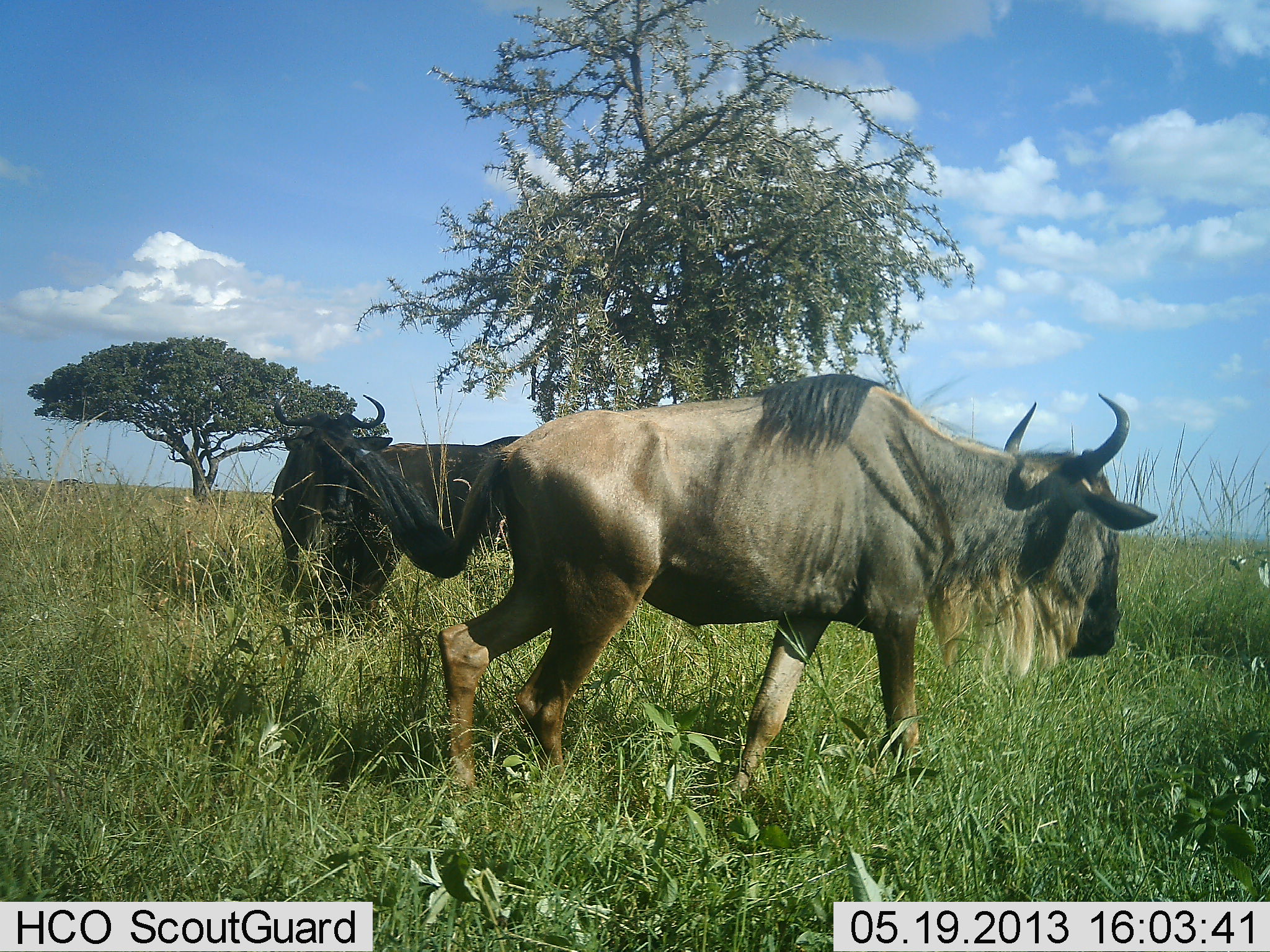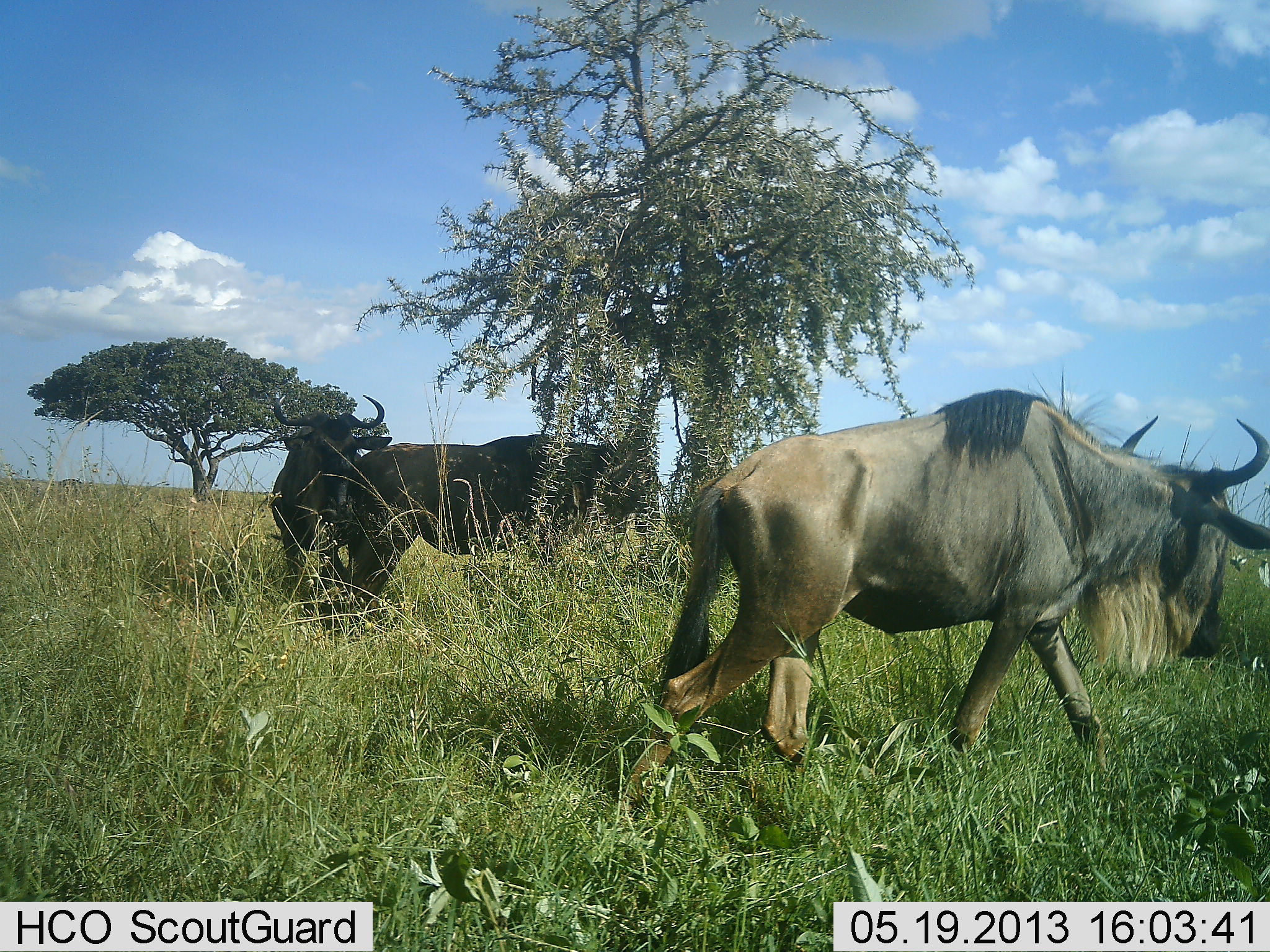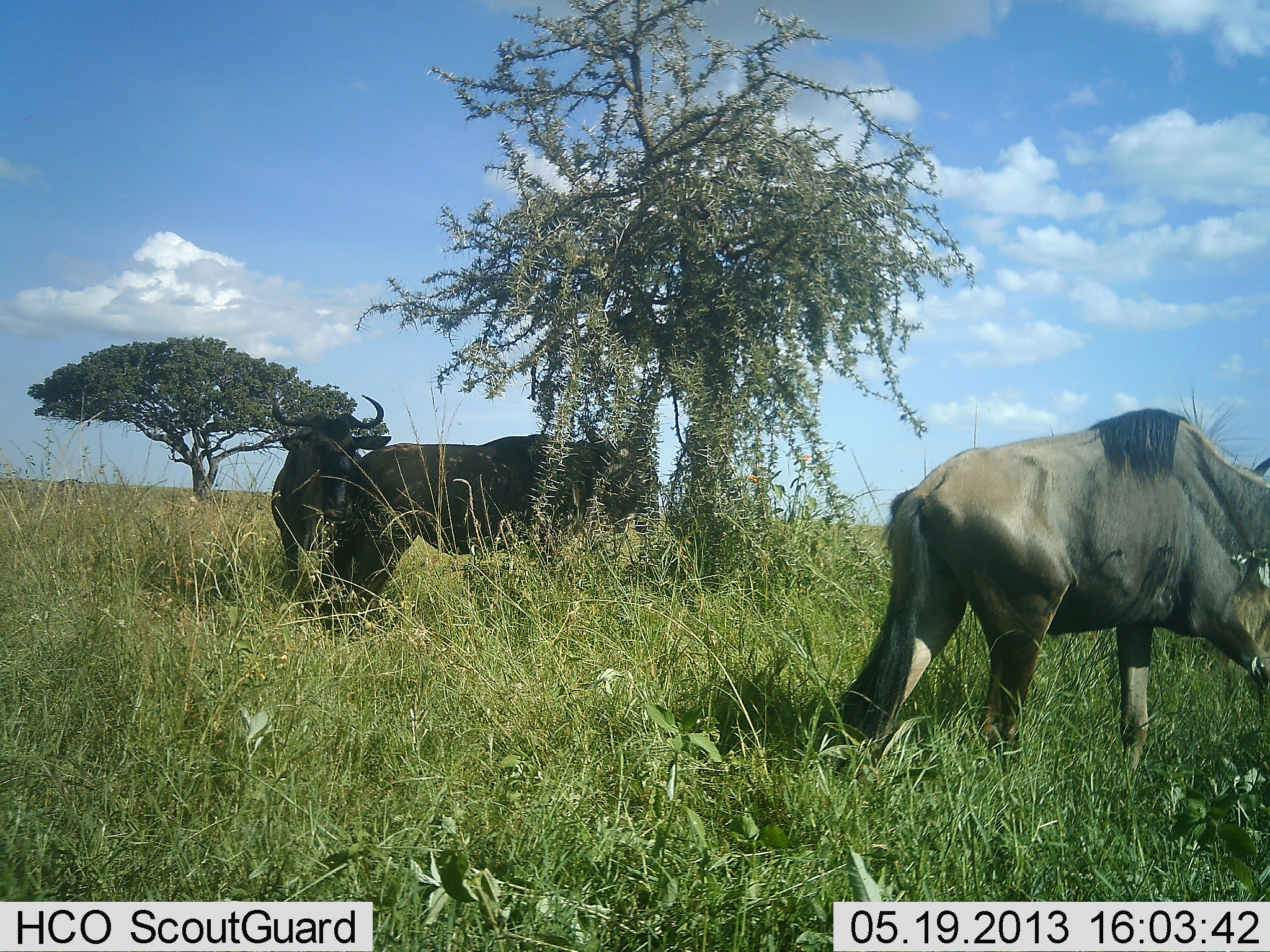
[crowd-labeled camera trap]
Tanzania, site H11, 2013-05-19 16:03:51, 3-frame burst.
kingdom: Animalia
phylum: Chordata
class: Mammalia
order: Artiodactyla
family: Bovidae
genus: Connochaetes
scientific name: Connochaetes taurinus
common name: blue wildebeest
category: wildebeest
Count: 3.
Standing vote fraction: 75%.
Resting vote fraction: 8%.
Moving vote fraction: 83%.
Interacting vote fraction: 8%.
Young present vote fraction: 0%.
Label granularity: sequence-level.